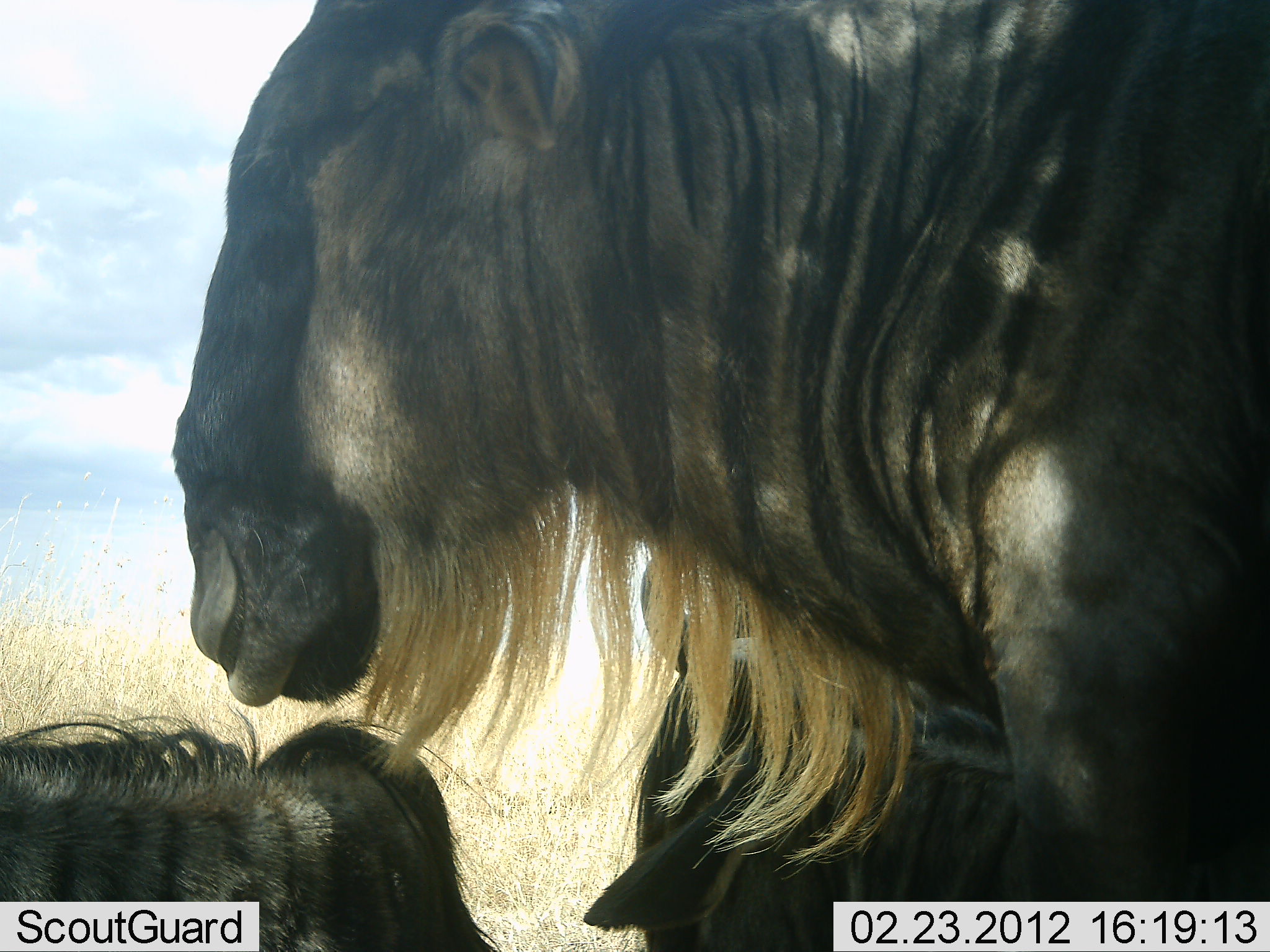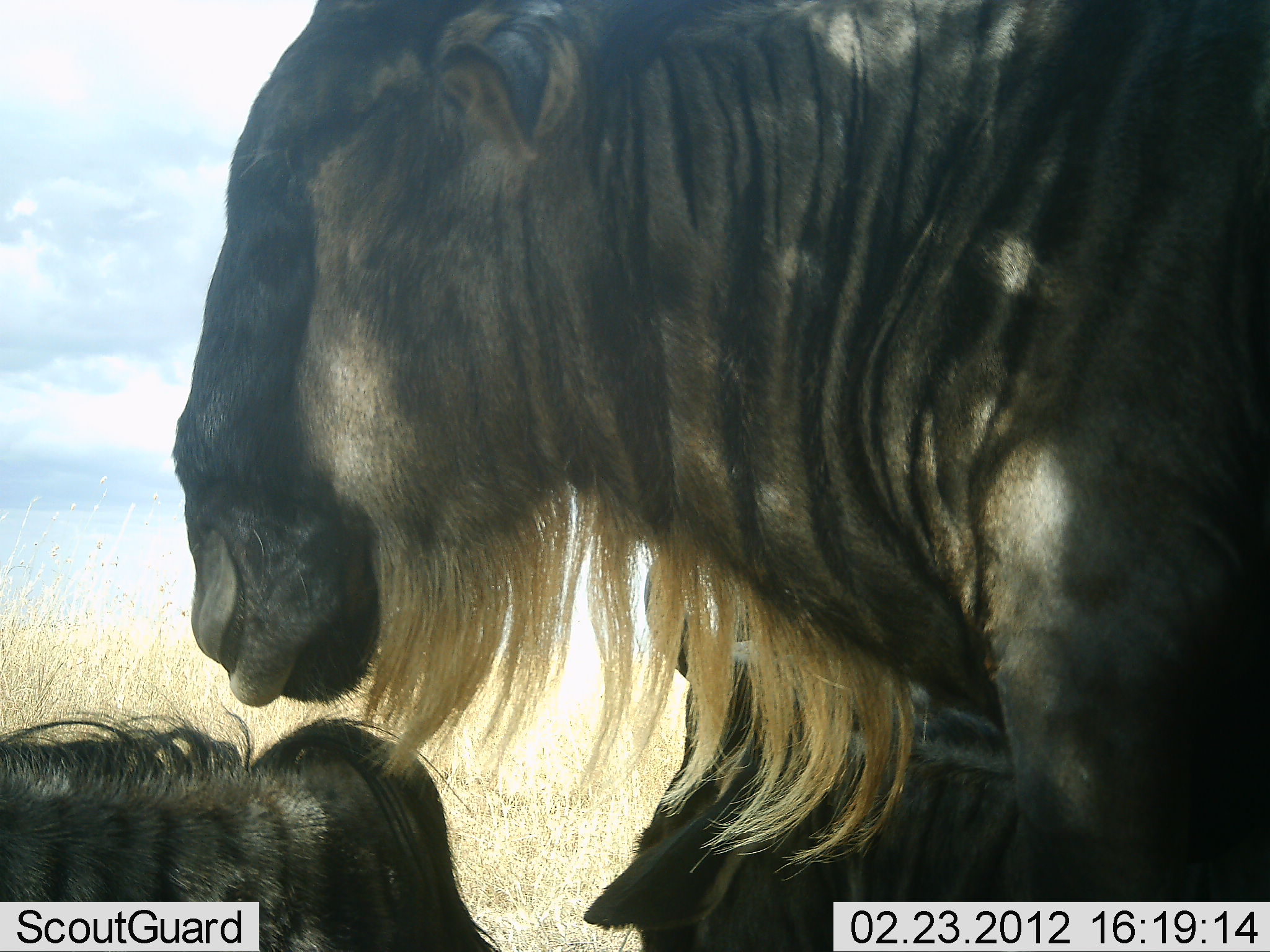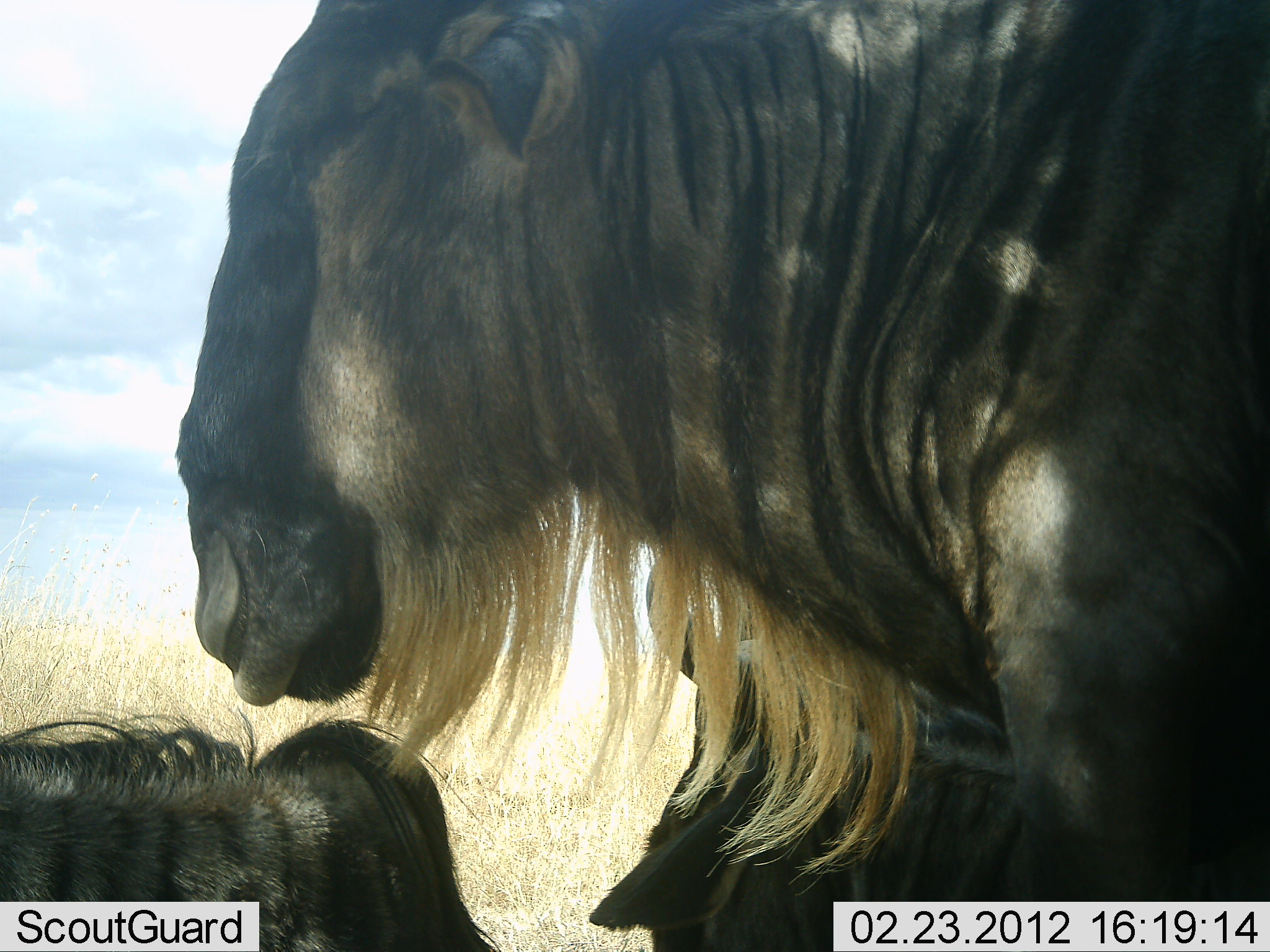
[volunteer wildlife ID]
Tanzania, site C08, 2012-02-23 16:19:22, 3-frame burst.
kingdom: Animalia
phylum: Chordata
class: Mammalia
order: Artiodactyla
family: Bovidae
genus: Connochaetes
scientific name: Connochaetes taurinus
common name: blue wildebeest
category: wildebeest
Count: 3.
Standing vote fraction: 75%.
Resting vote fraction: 81%.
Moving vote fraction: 12%.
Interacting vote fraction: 6%.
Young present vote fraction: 0%.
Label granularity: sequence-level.